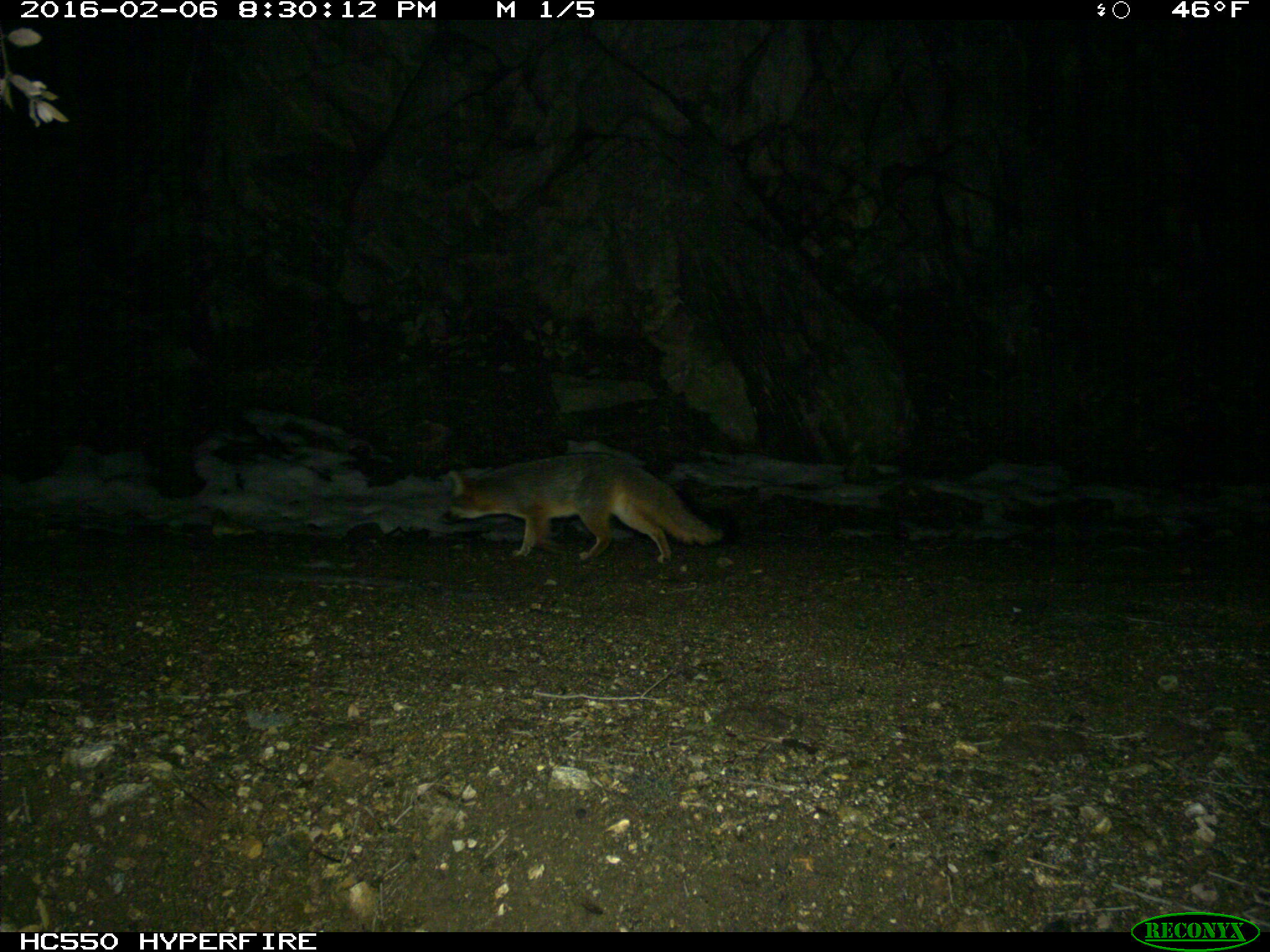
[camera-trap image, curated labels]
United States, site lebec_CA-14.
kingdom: Animalia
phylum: Chordata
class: Mammalia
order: Carnivora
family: Canidae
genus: Urocyon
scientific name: Urocyon cinereoargenteus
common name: gray fox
Urocyon cinereoargenteus (gray fox).